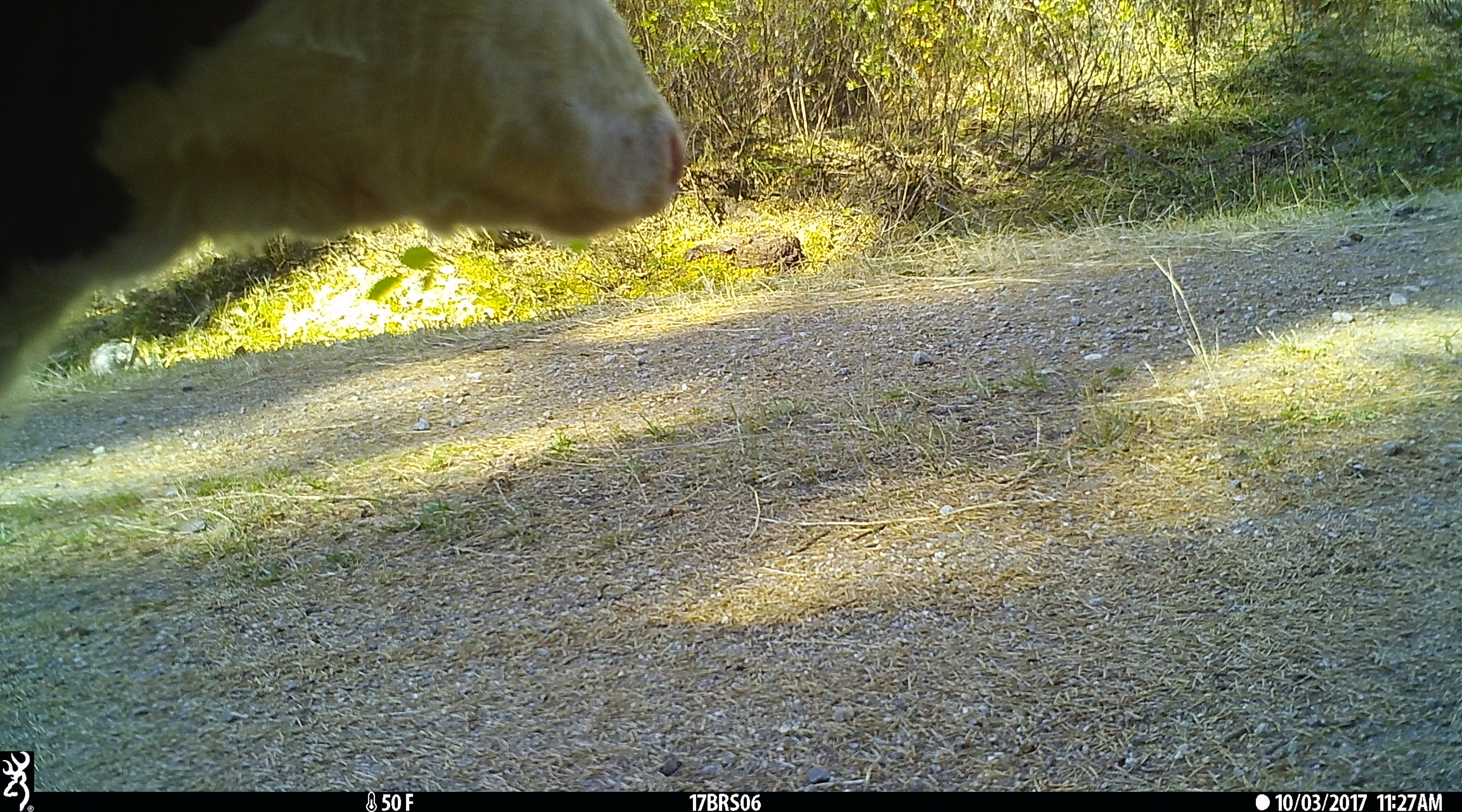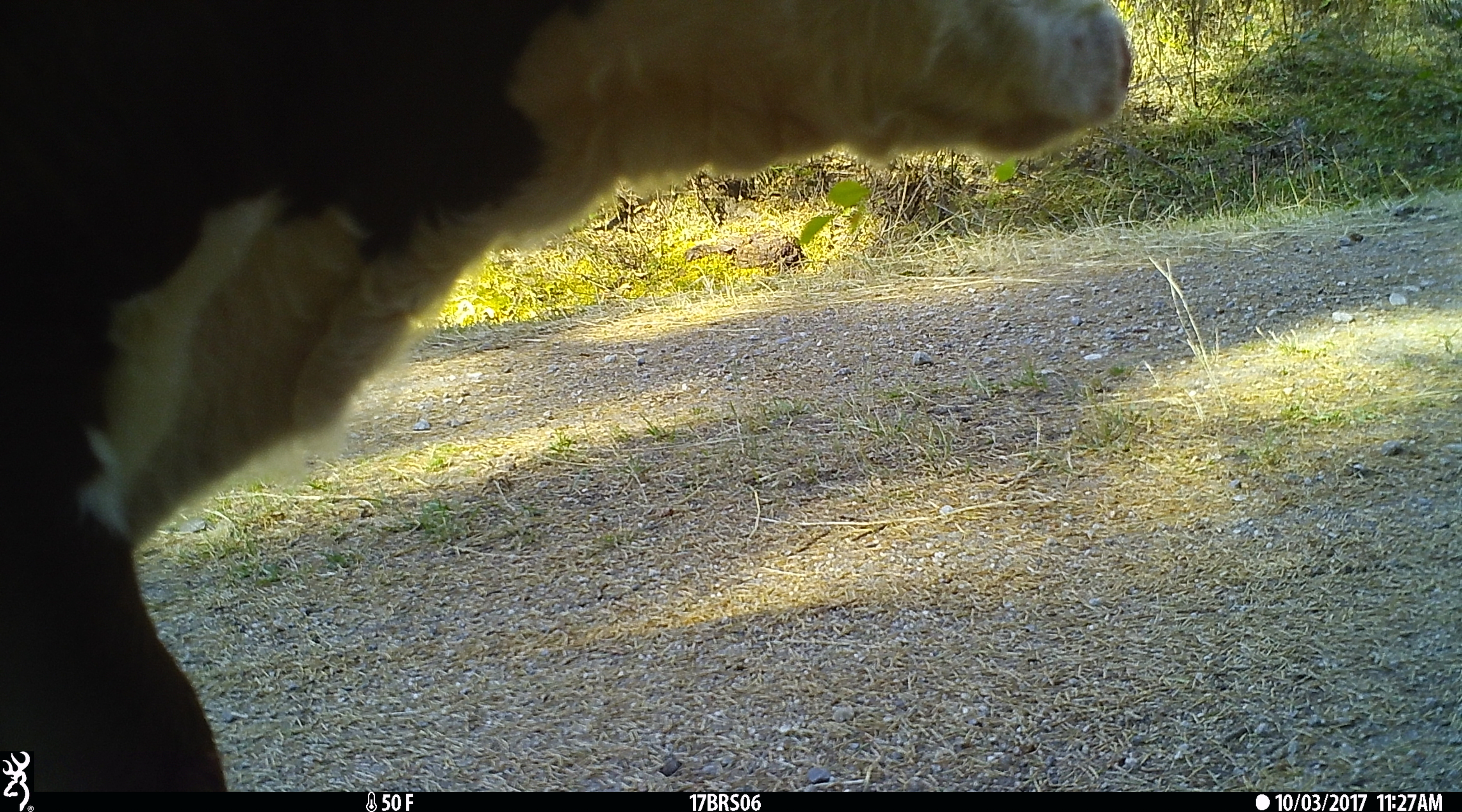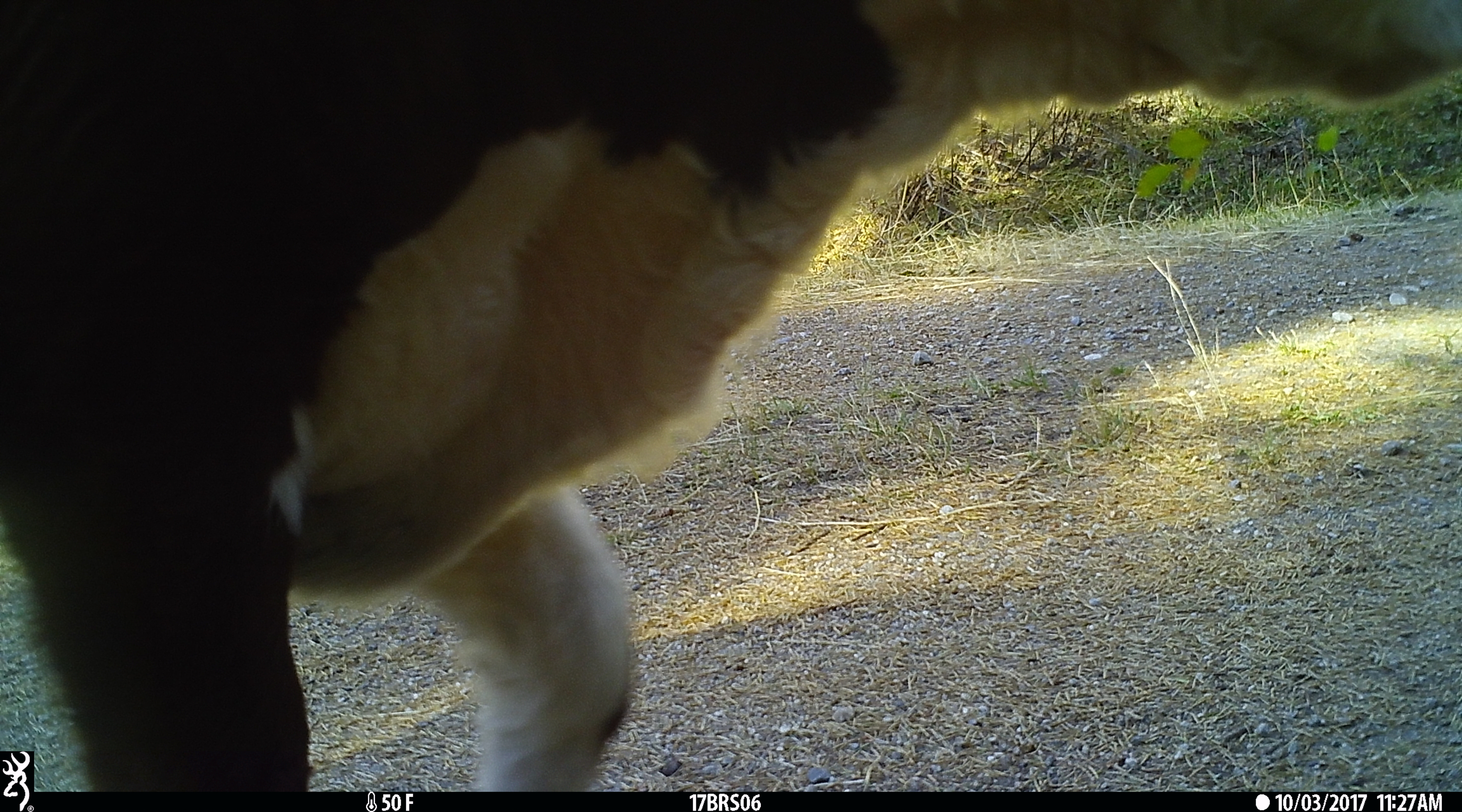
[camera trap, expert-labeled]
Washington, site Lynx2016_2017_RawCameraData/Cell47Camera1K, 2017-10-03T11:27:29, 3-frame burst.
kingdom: Animalia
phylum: Chordata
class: Mammalia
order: Artiodactyla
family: Bovidae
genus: Bos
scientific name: Bos taurus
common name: domestic cattle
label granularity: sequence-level